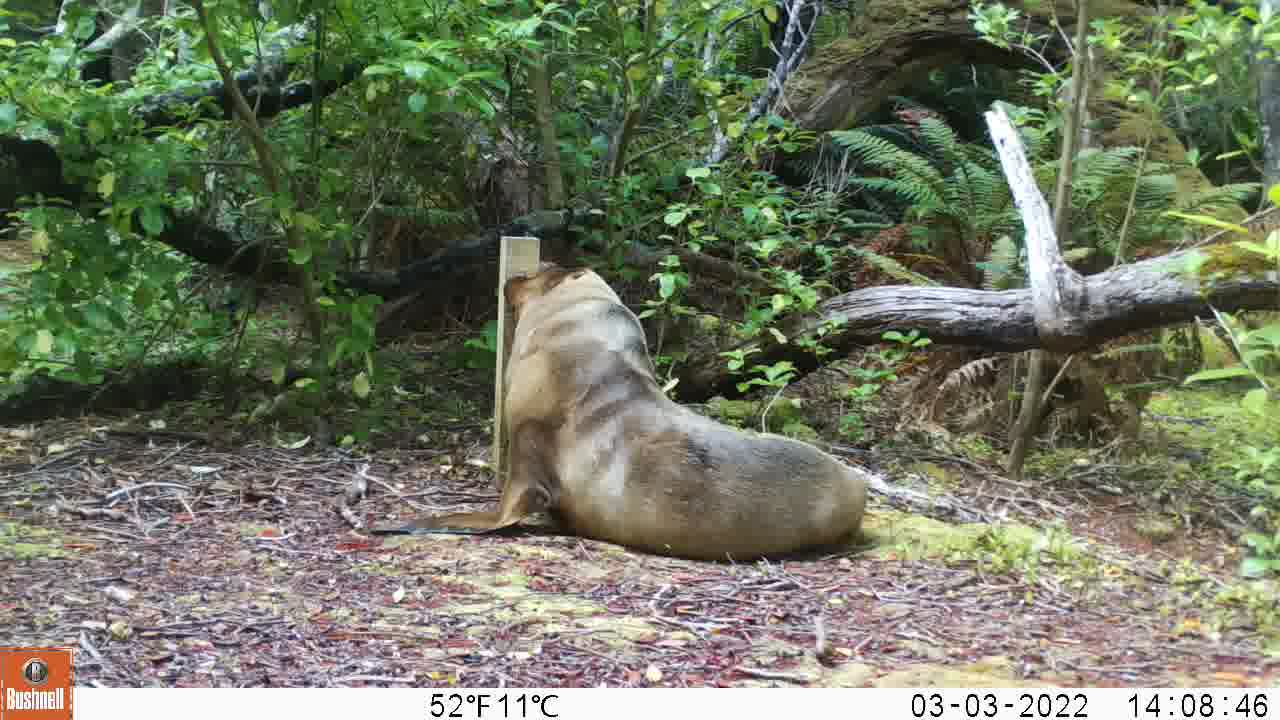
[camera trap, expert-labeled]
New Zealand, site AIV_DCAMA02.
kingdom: Animalia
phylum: Chordata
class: Mammalia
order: Carnivora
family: Otariidae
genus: Phocarctos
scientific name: Phocarctos hookeri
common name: new zealand sea lion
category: sealion